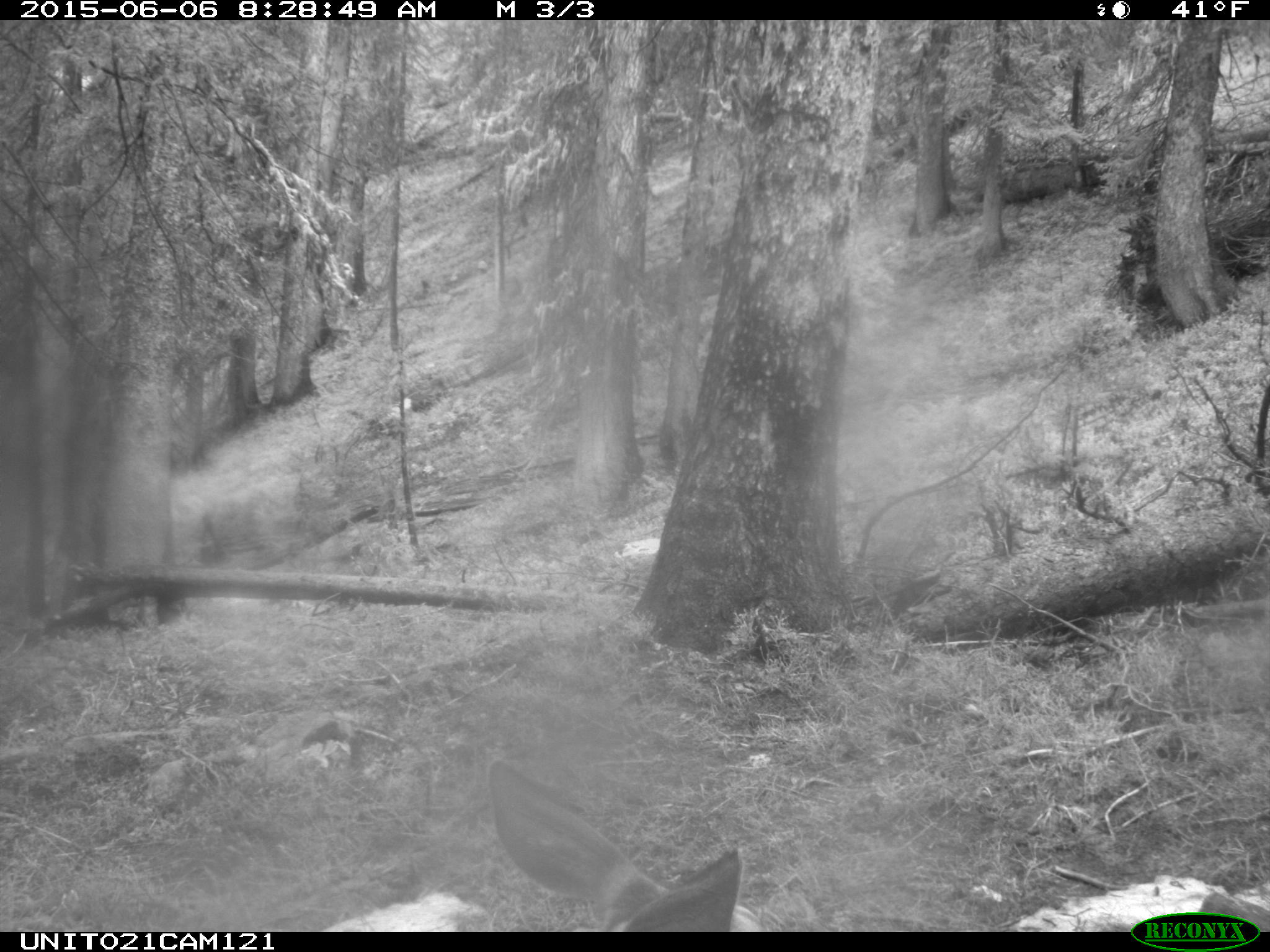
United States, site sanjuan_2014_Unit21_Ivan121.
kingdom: Animalia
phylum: Chordata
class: Mammalia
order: Artiodactyla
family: Cervidae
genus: Odocoileus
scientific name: Odocoileus hemionus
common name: mule deer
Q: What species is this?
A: Odocoileus hemionus (mule deer).